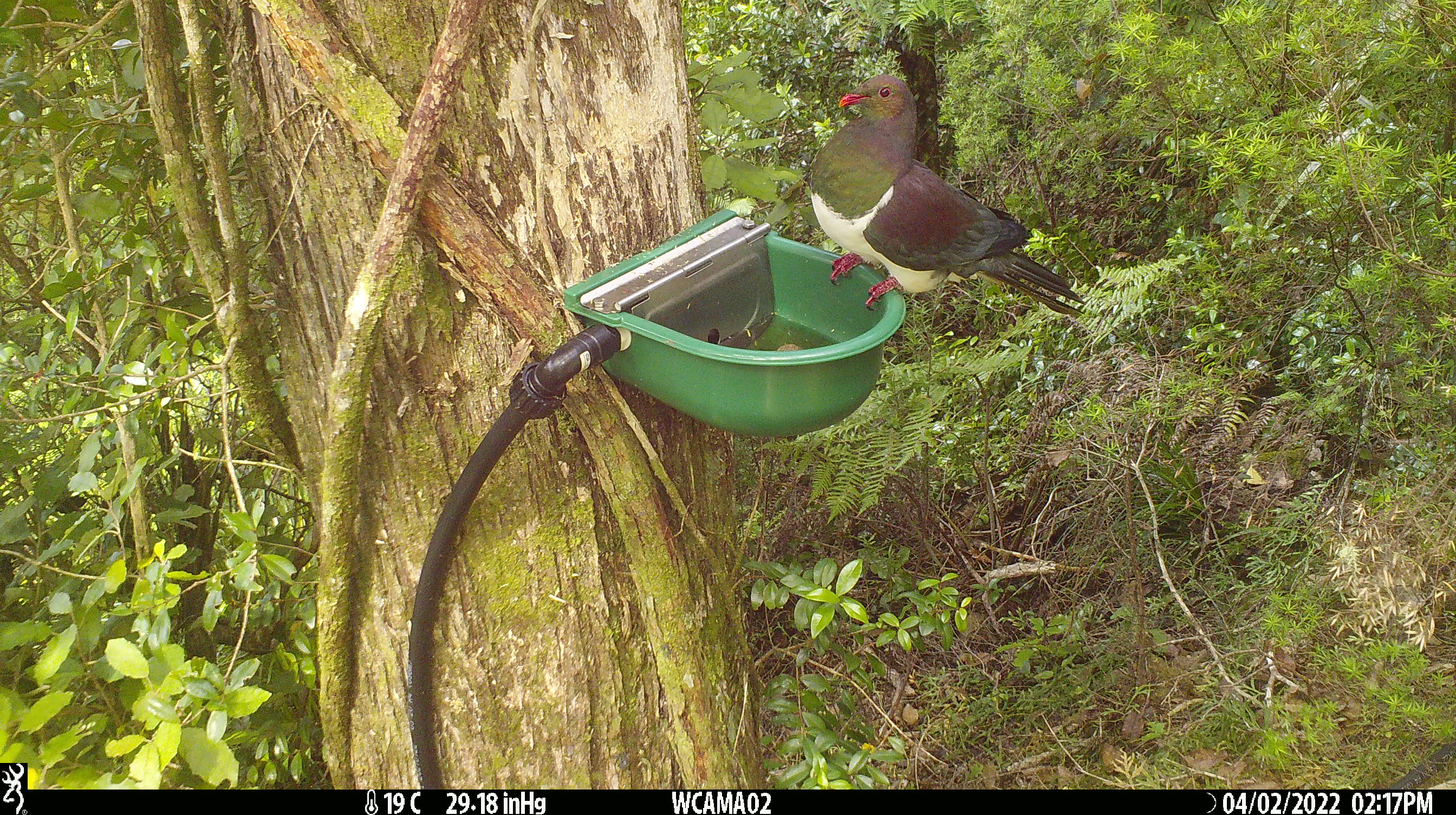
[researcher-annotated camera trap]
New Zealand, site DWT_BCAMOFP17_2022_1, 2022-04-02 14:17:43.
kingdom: Animalia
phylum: Chordata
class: Aves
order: Columbiformes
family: Columbidae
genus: Hemiphaga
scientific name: Hemiphaga novaeseelandiae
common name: new zealand pigeon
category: kereru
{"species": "kereru (new zealand pigeon) (Hemiphaga novaeseelandiae)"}